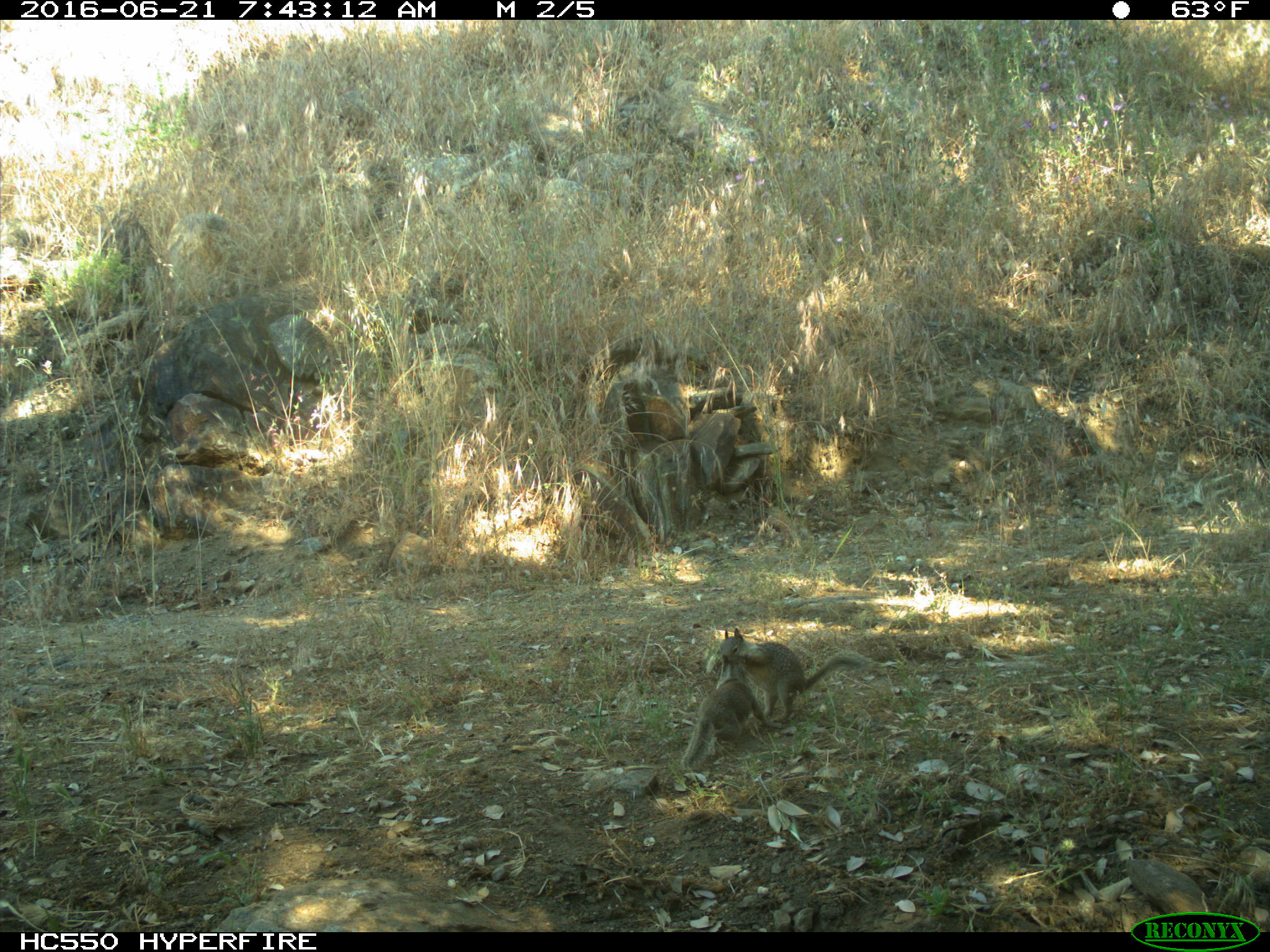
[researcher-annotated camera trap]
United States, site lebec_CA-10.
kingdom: Animalia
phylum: Chordata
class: Mammalia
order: Rodentia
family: Sciuridae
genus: Otospermophilus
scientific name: Otospermophilus beecheyi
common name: california ground squirrel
Otospermophilus beecheyi (california ground squirrel).